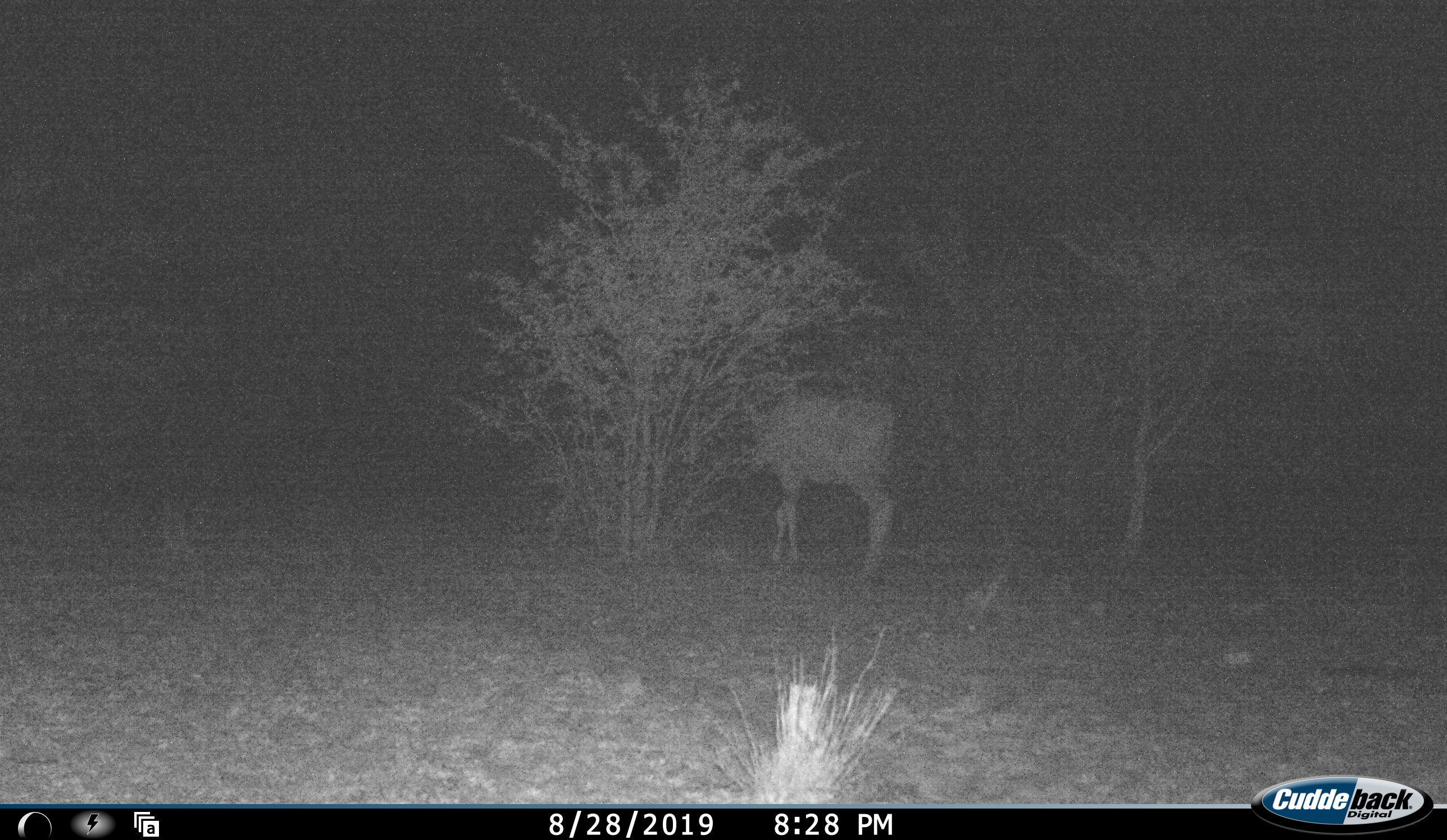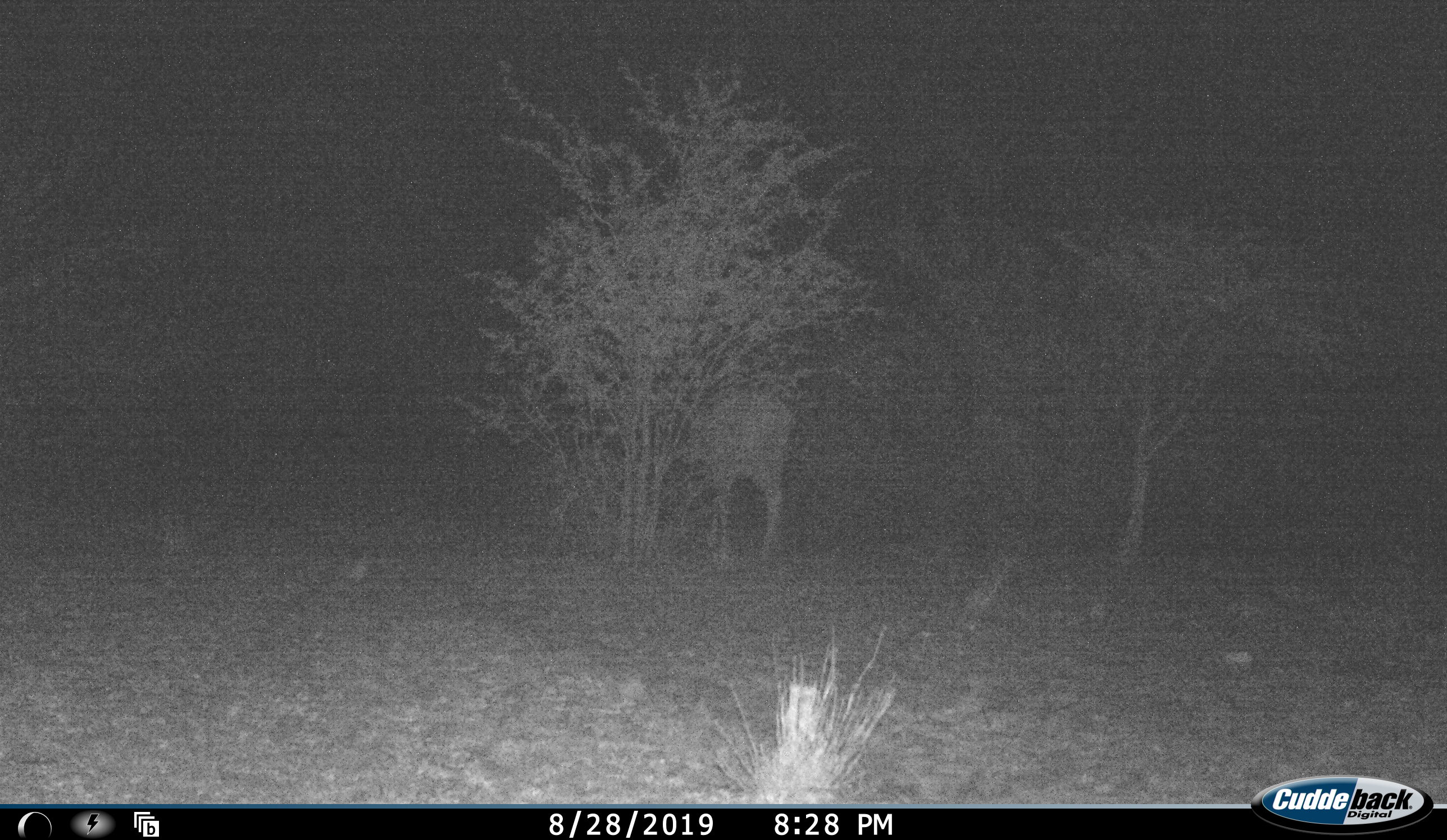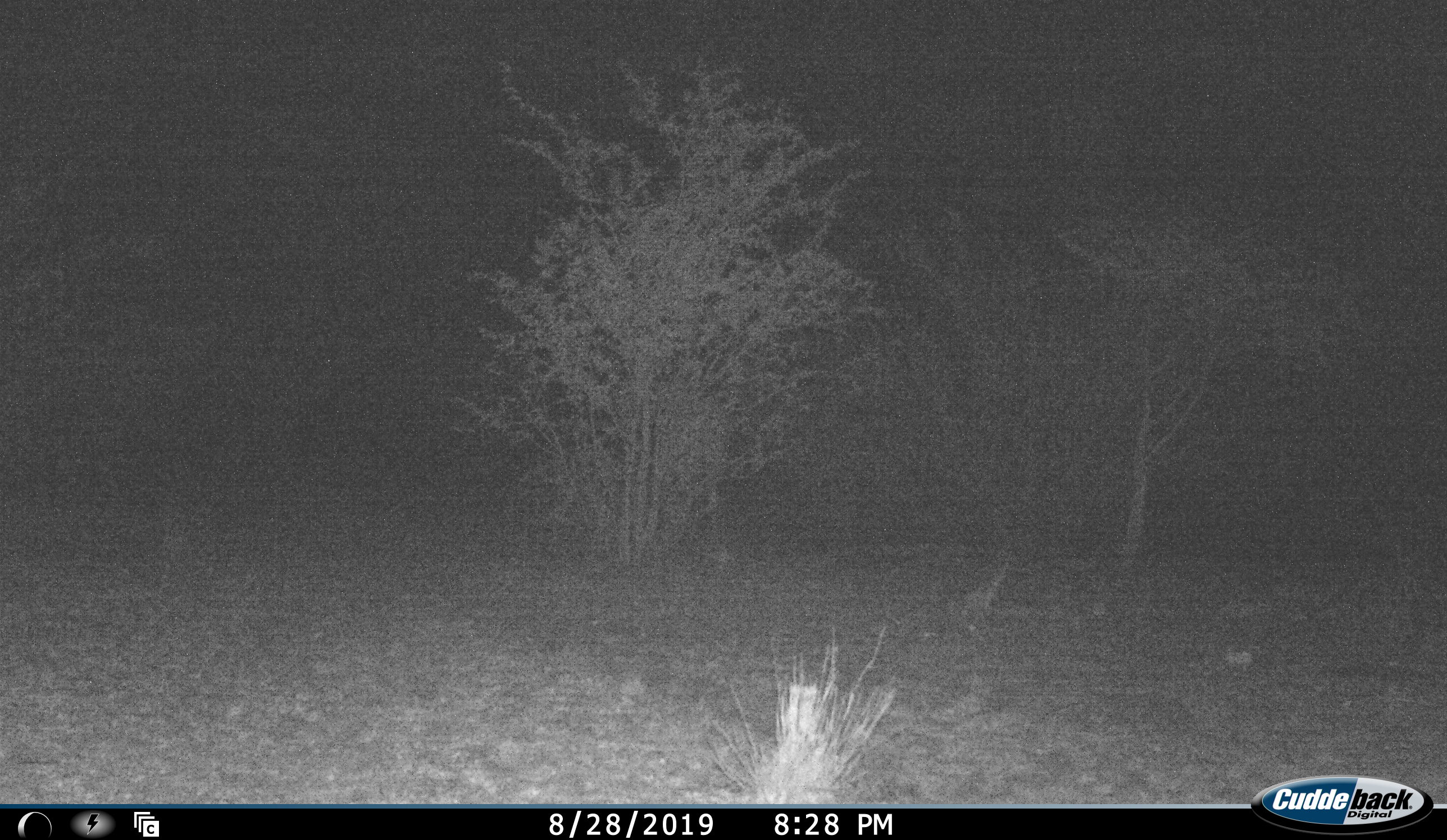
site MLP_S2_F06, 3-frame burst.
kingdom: Animalia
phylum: Chordata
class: Mammalia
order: Artiodactyla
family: Bovidae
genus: Tragelaphus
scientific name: Tragelaphus oryx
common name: eland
Eland (Tragelaphus oryx), count 1. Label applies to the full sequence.